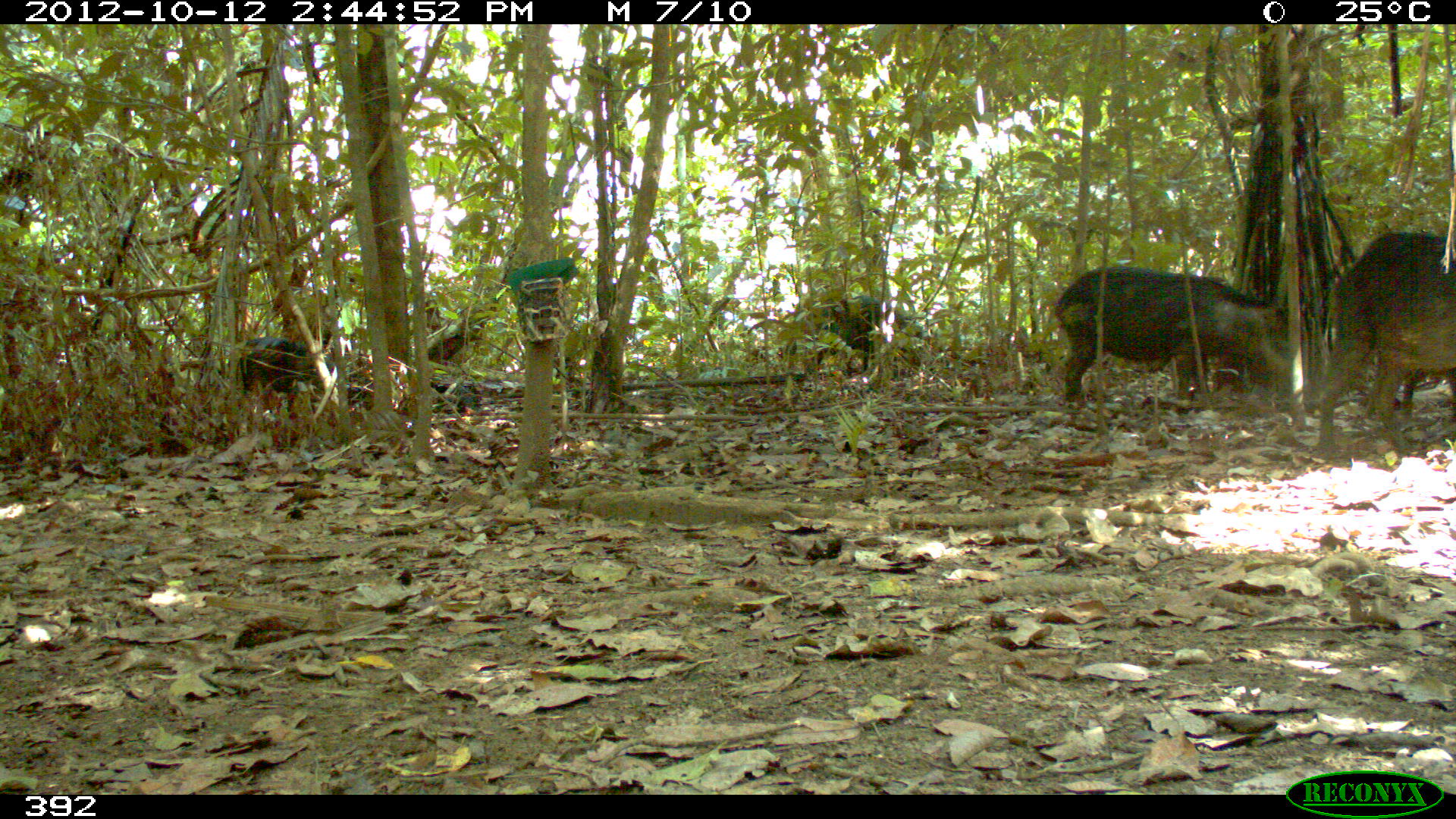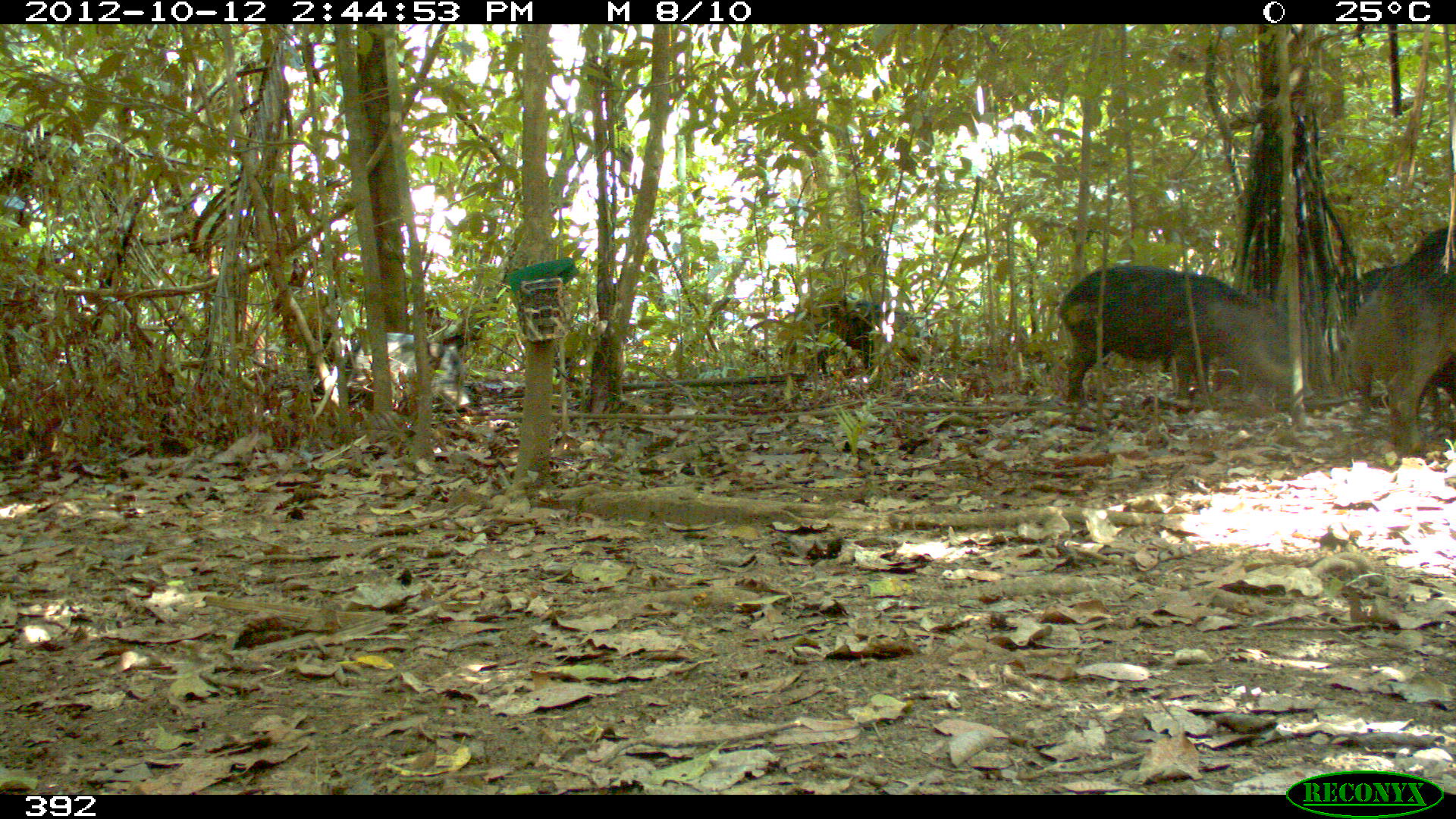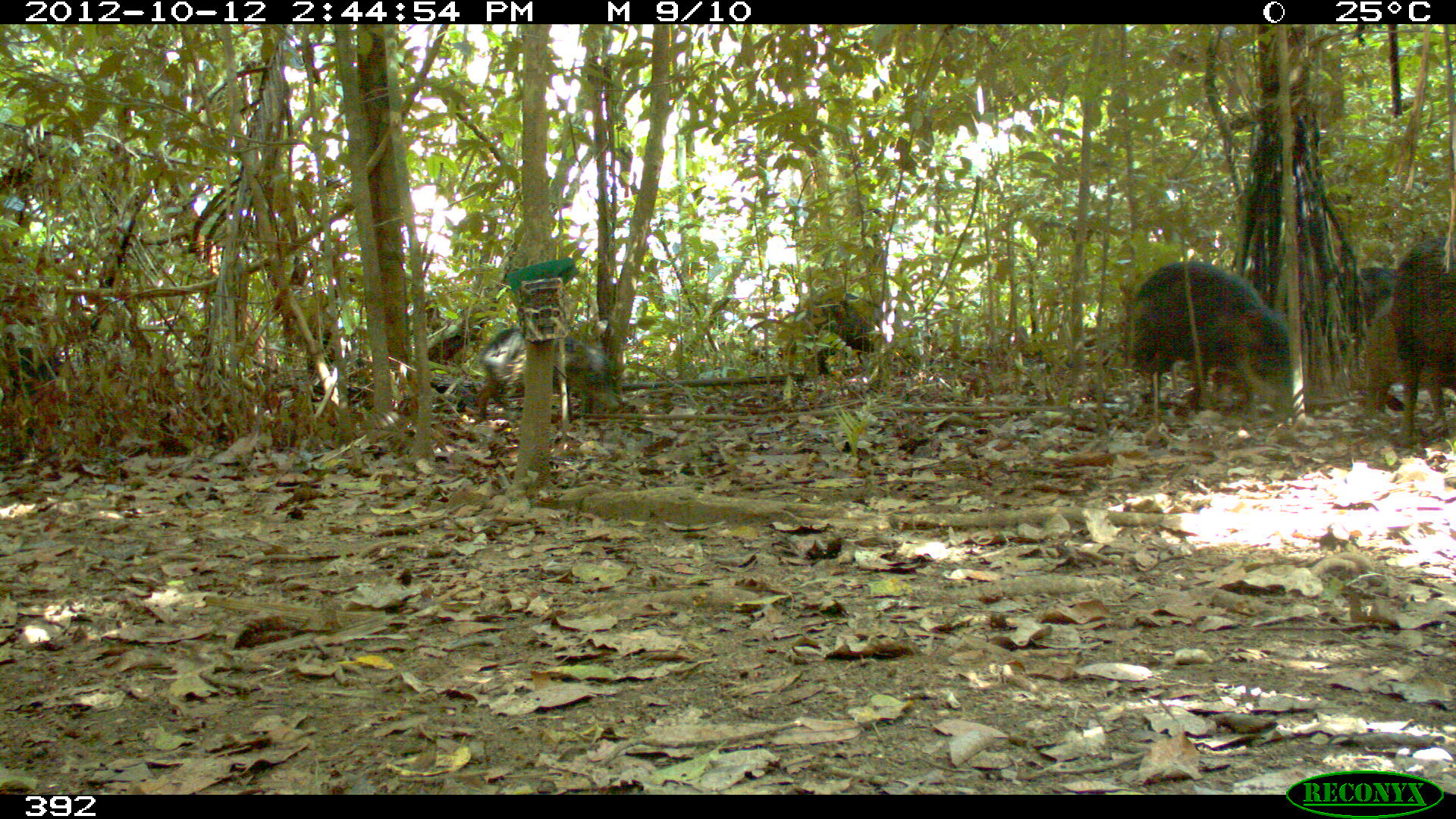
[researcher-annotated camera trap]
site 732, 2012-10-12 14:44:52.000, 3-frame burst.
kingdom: Animalia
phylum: Chordata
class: Mammalia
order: Artiodactyla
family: Tayassuidae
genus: Tayassu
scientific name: Tayassu pecari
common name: white-lipped peccary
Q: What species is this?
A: Tayassu pecari (white-lipped peccary).